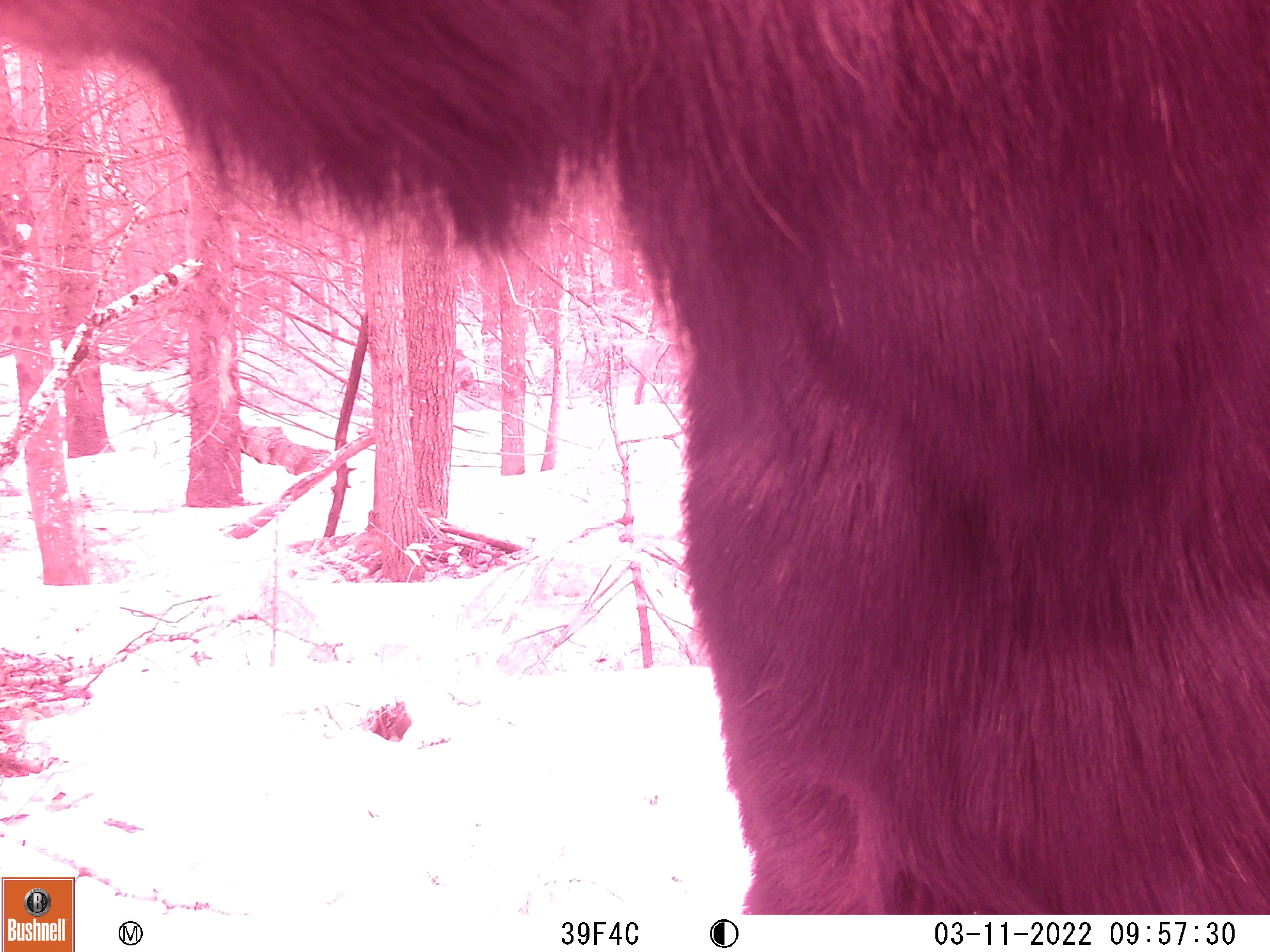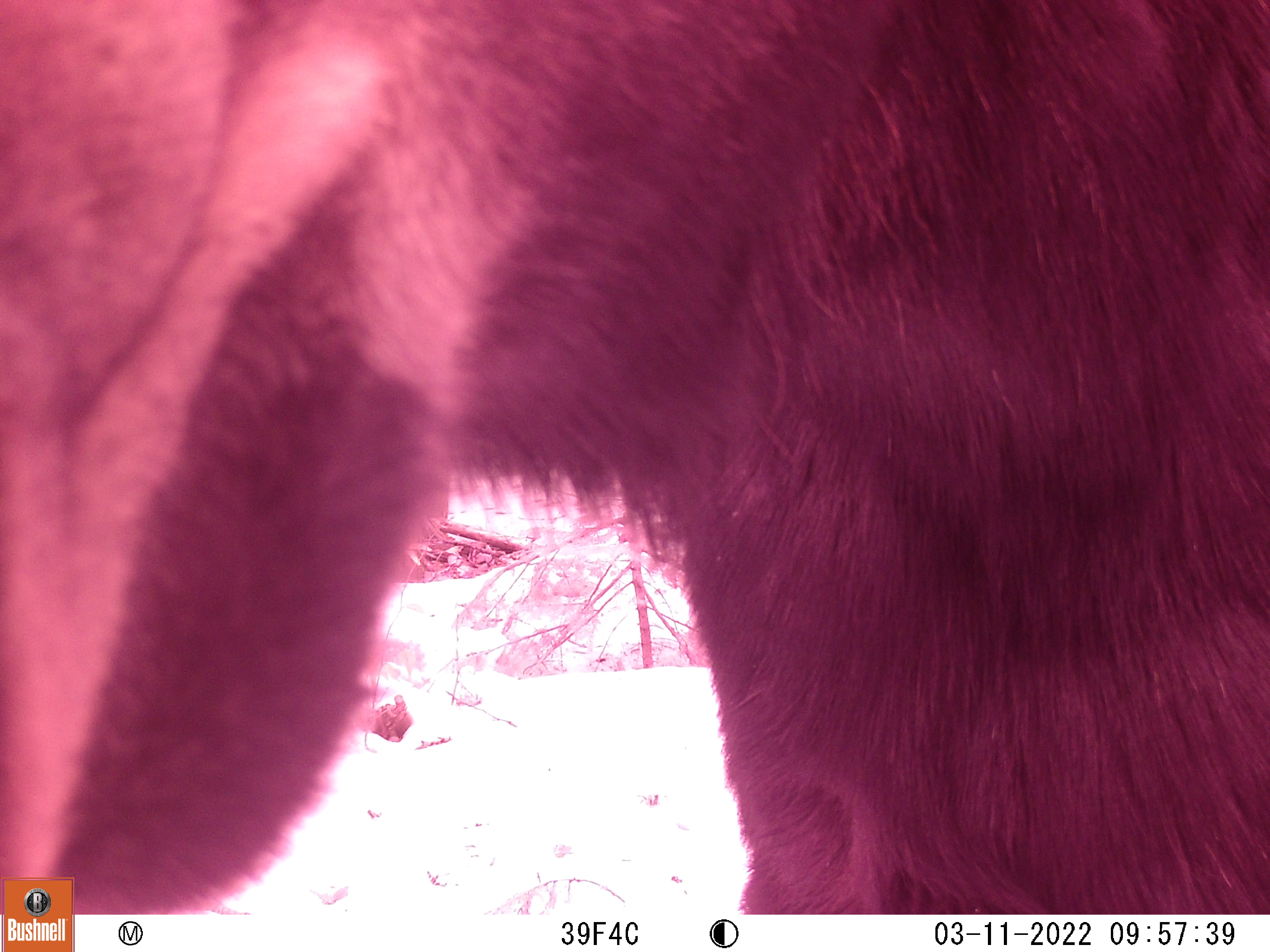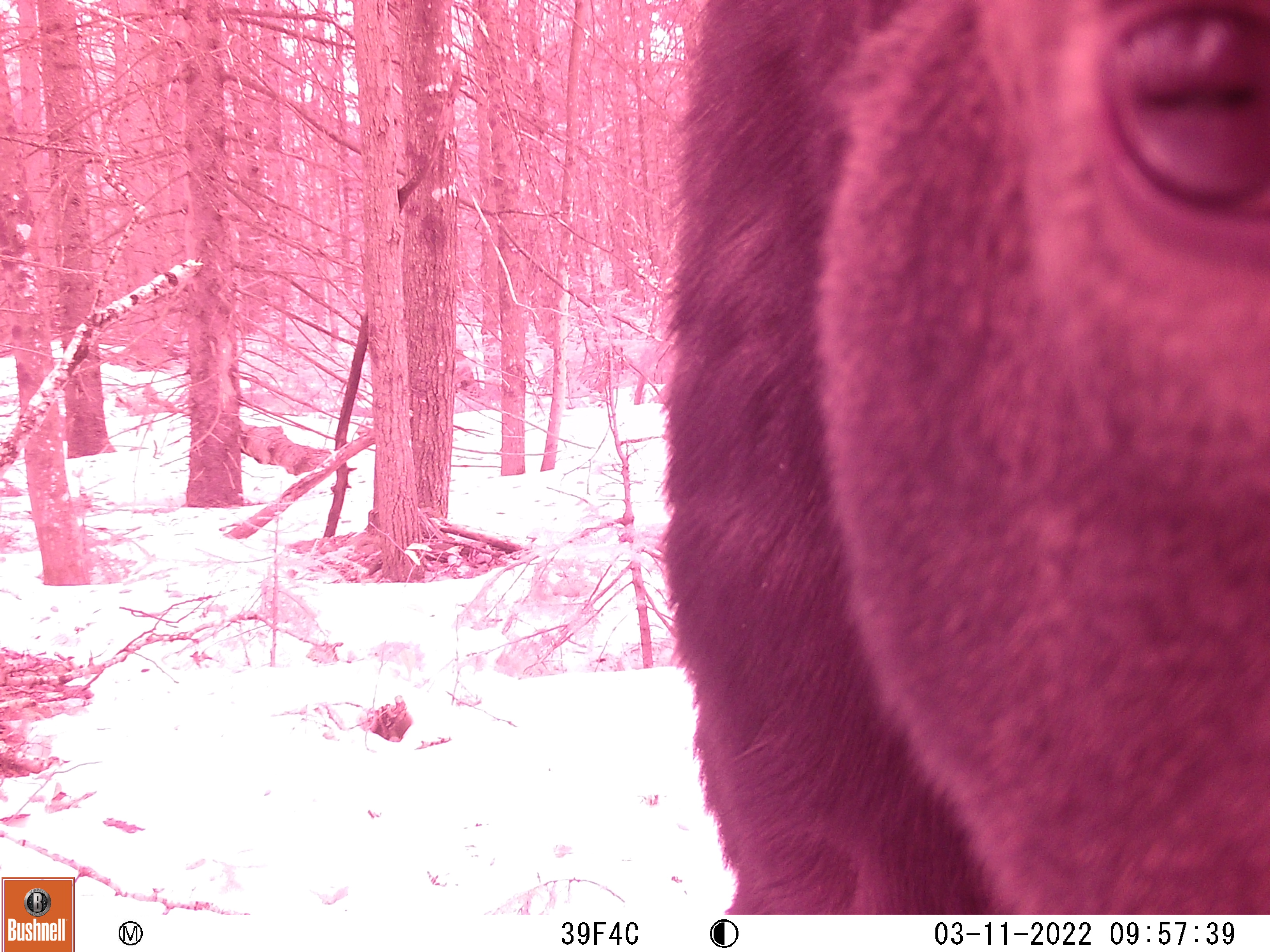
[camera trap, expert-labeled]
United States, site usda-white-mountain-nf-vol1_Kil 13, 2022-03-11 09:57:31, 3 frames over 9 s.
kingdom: Animalia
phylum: Chordata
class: Mammalia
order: Artiodactyla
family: Cervidae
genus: Alces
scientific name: Alces alces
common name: moose